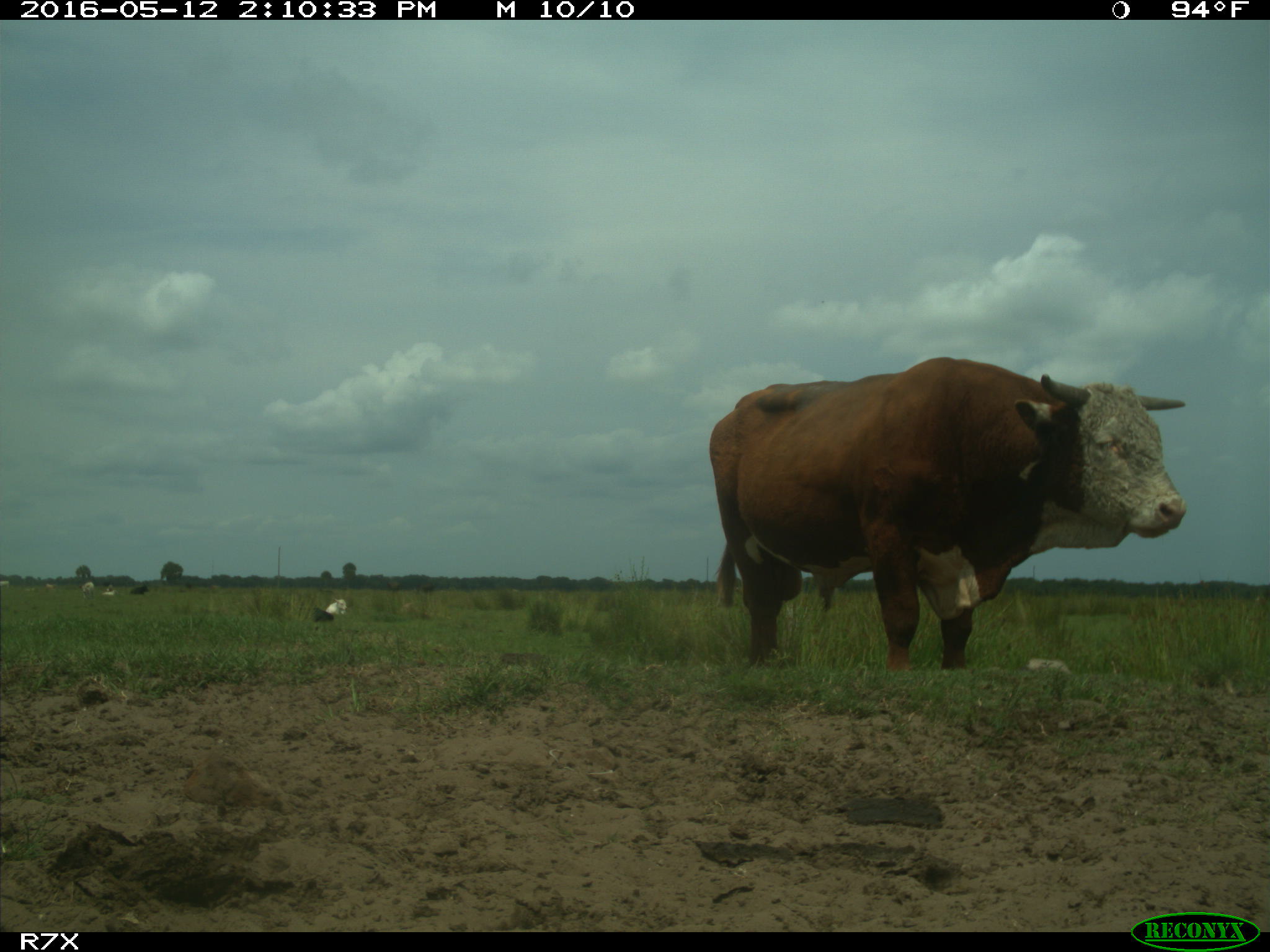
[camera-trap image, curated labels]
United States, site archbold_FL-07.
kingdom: Animalia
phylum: Chordata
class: Mammalia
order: Artiodactyla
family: Bovidae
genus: Bos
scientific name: Bos taurus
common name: domestic cow